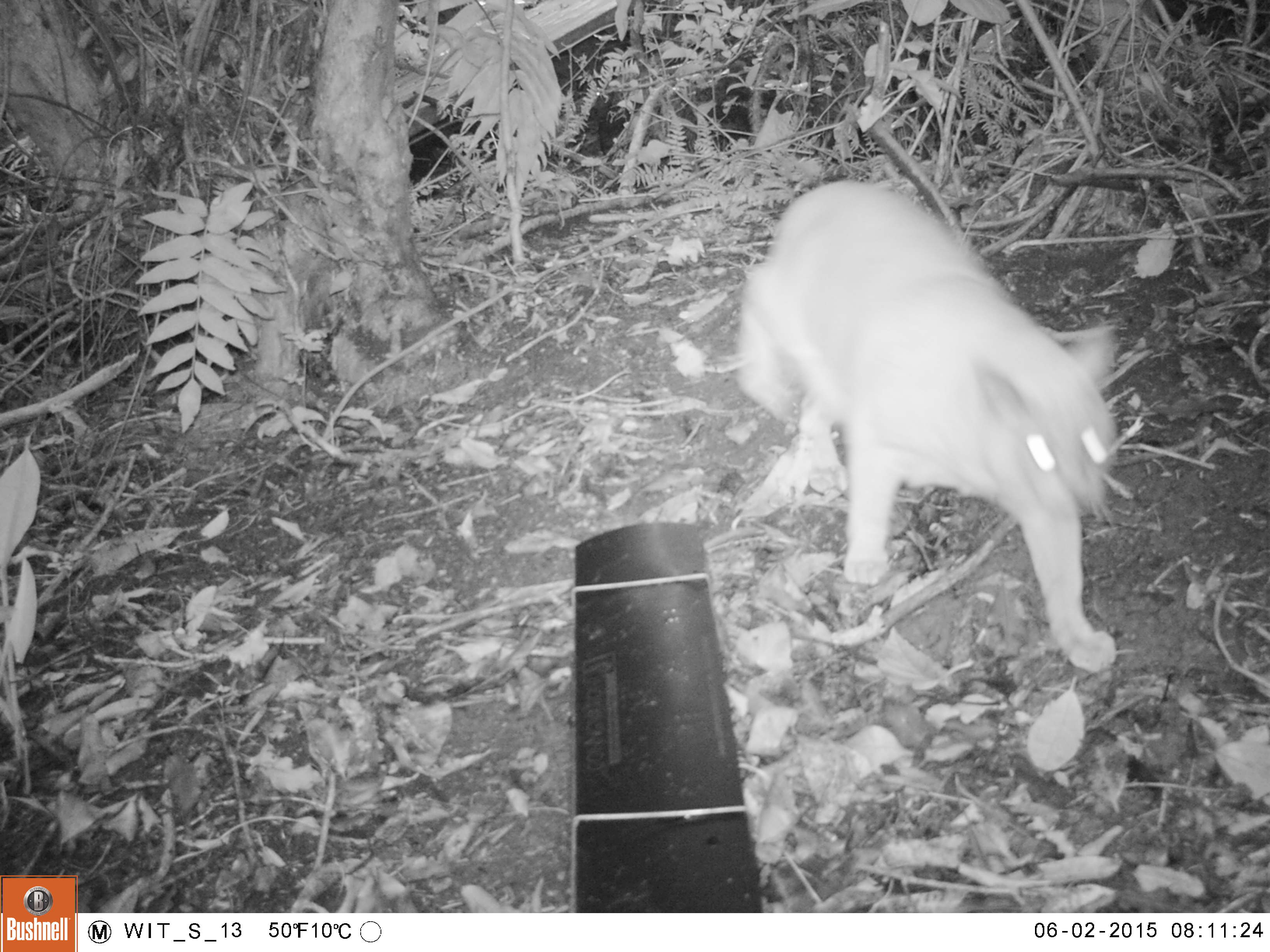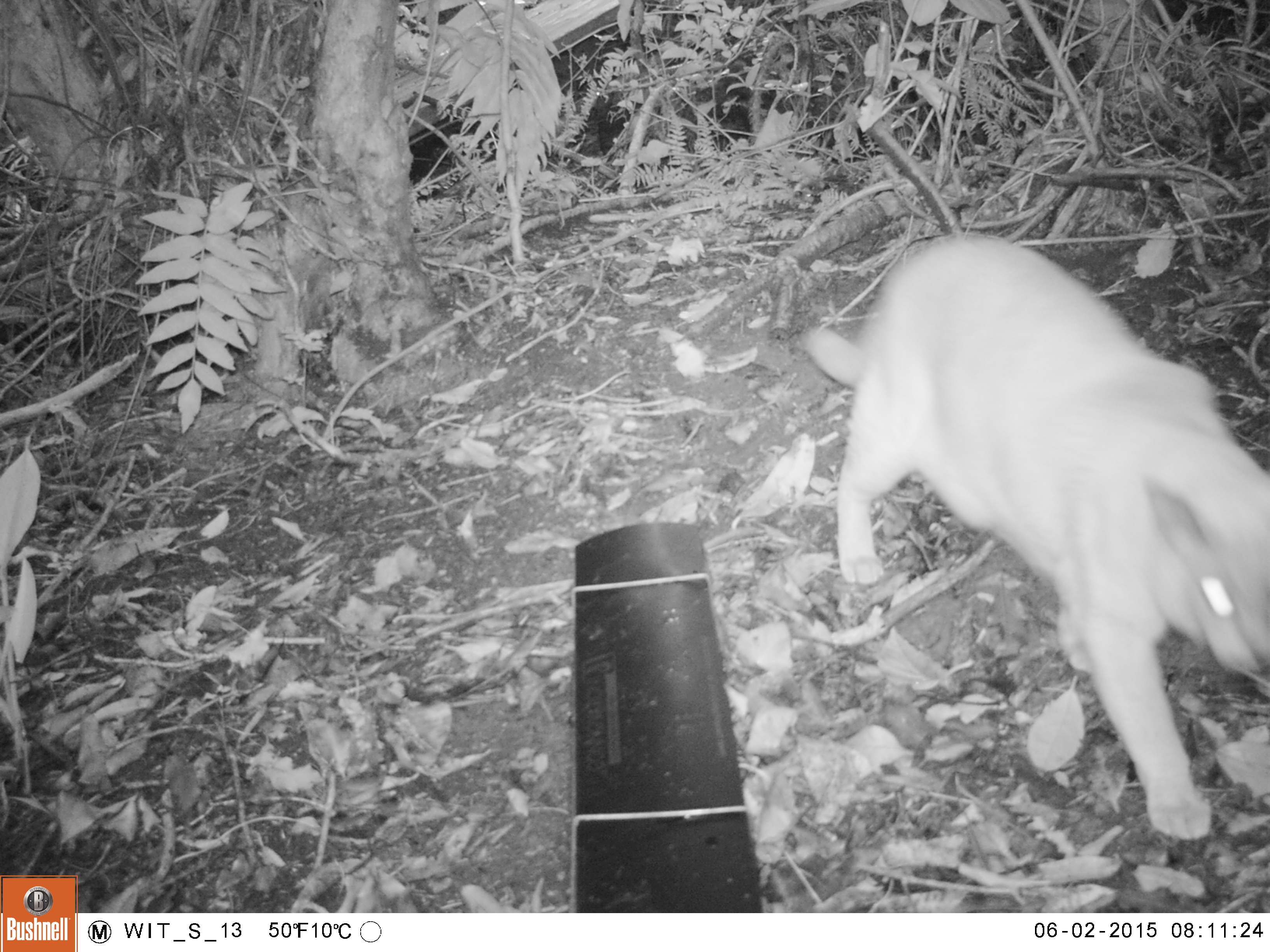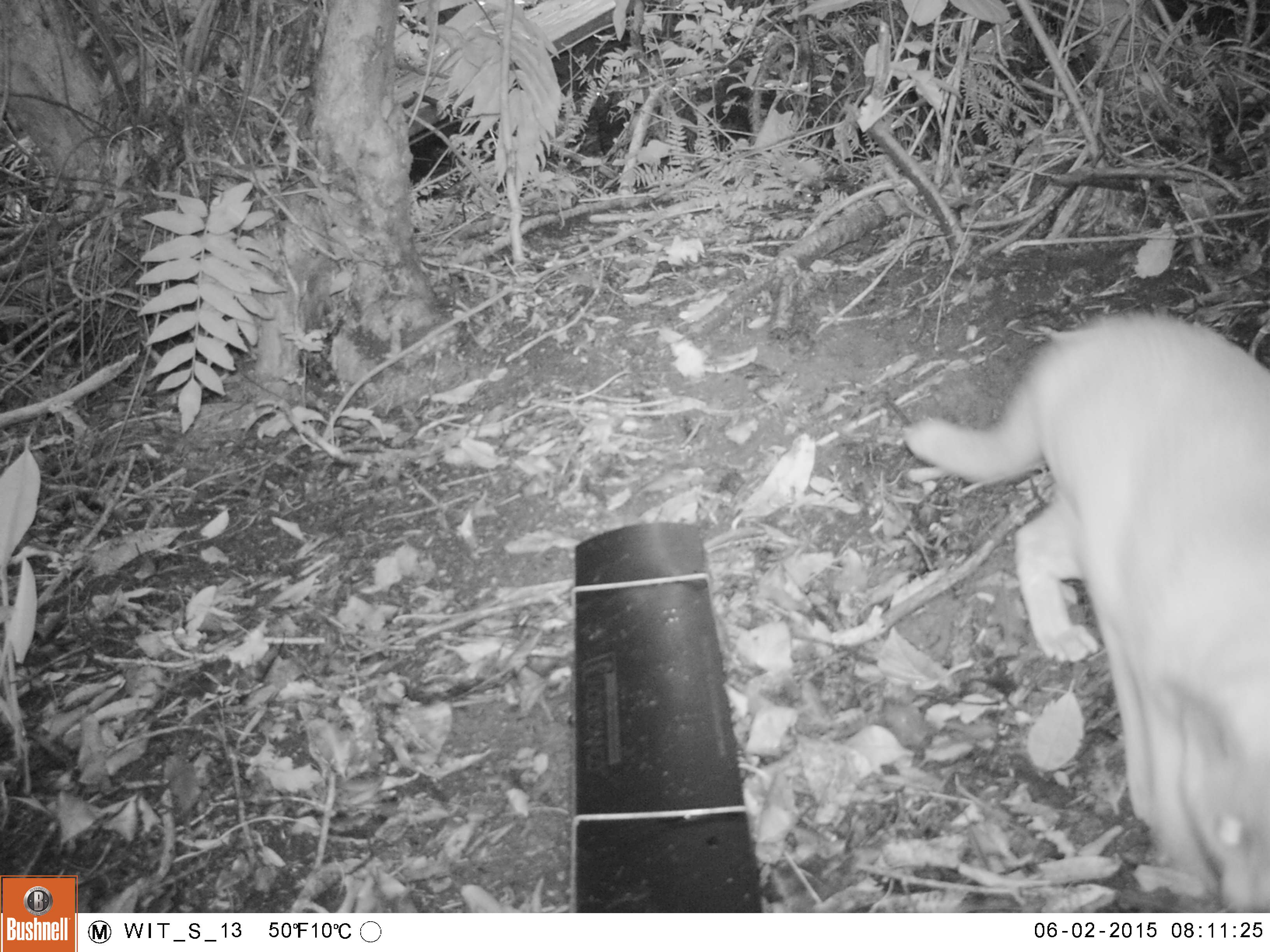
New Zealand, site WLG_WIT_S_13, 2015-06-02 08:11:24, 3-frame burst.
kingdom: Animalia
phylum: Chordata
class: Mammalia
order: Carnivora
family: Felidae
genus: Felis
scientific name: Felis catus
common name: domestic cat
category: cat